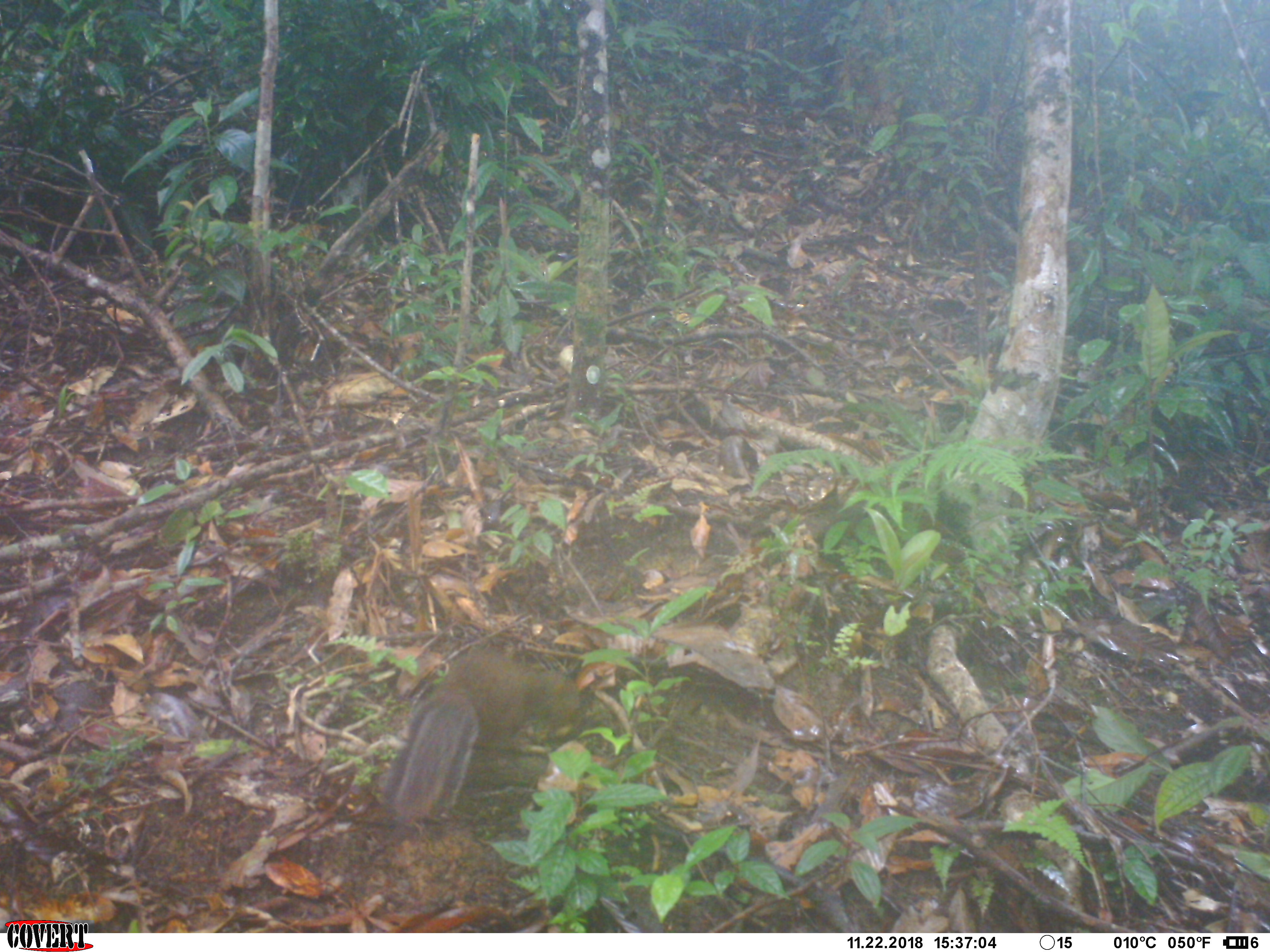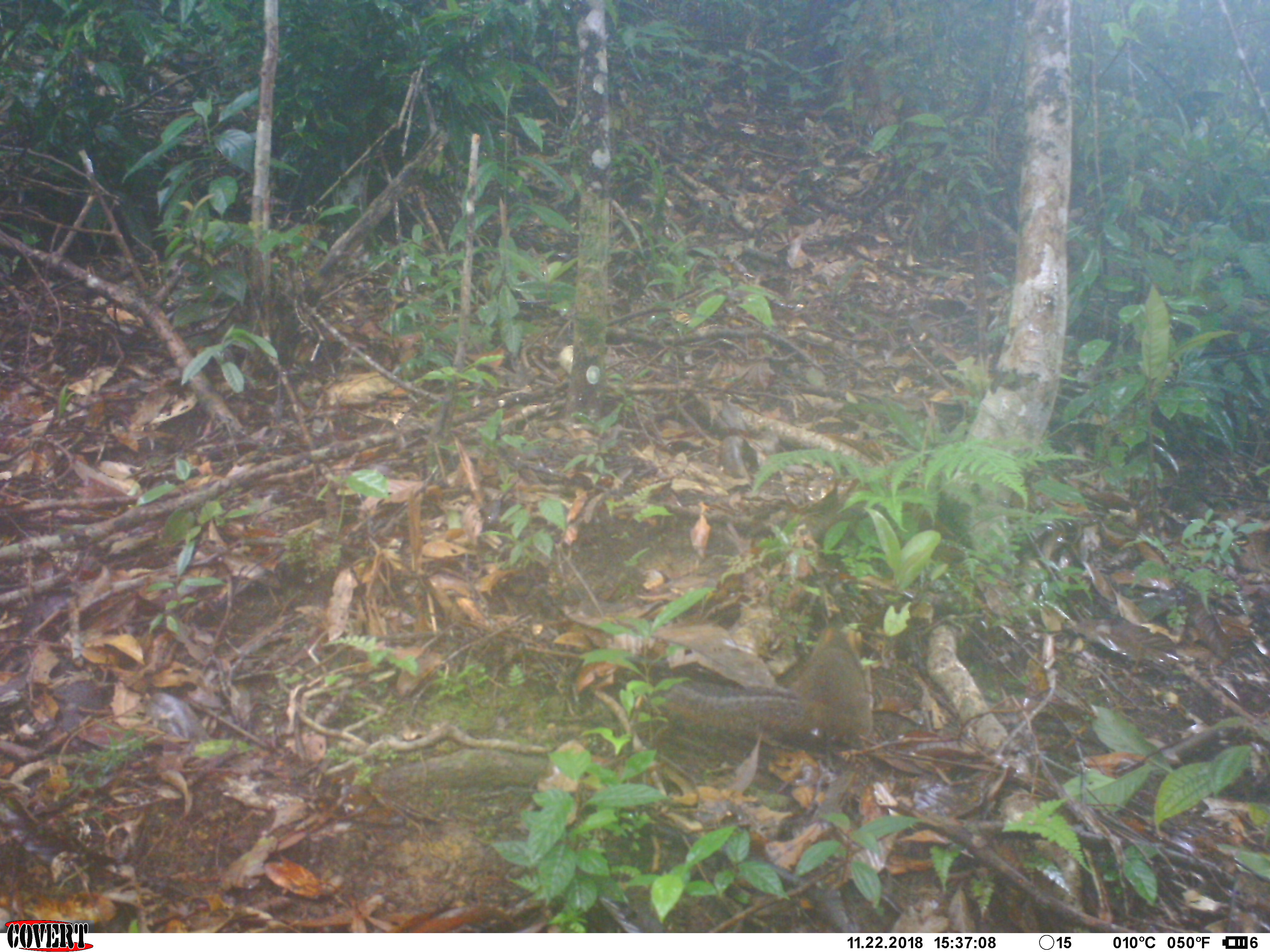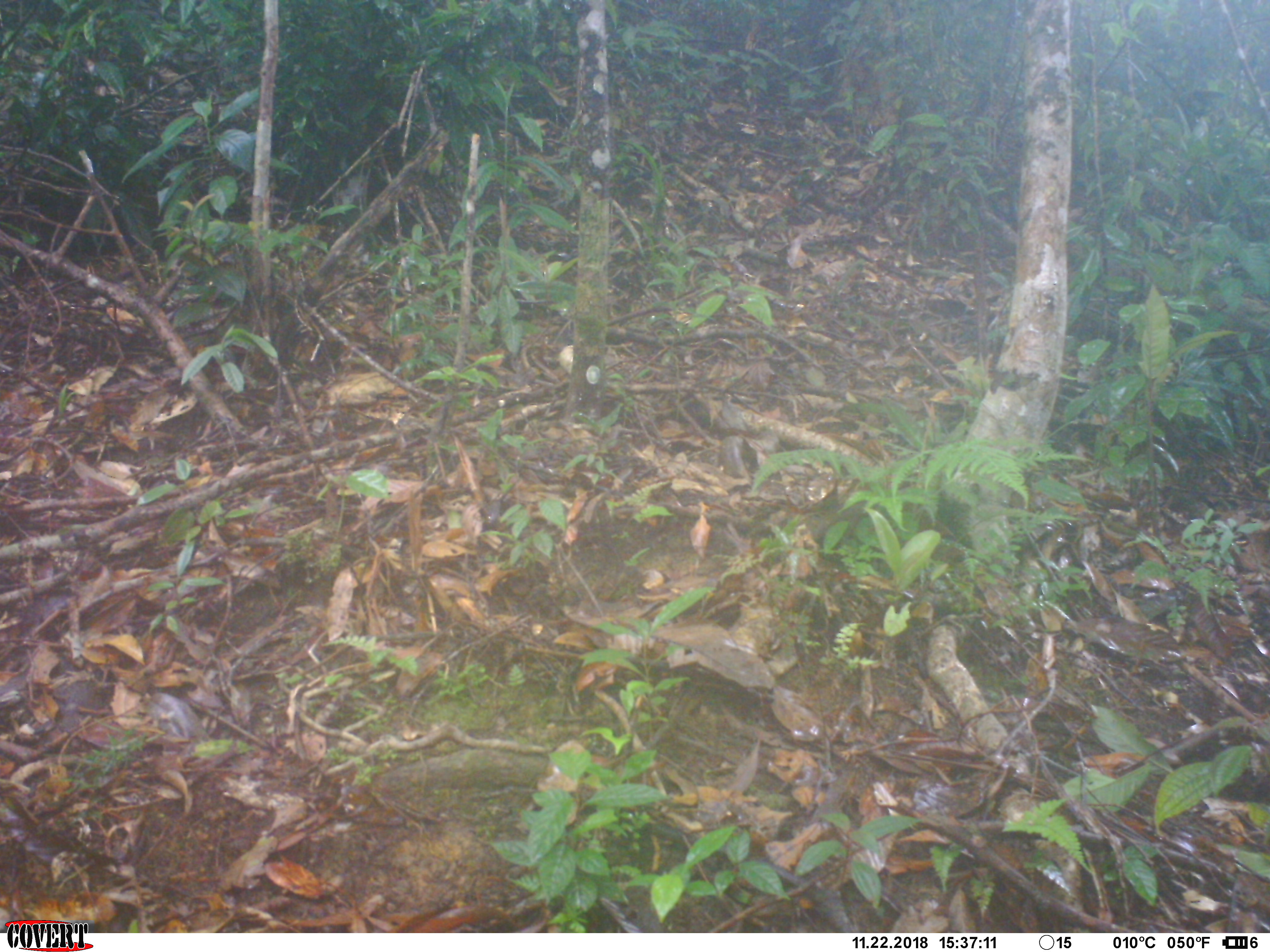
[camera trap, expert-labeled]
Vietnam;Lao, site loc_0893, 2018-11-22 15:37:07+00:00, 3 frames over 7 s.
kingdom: Animalia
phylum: Chordata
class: Mammalia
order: Rodentia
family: Sciuridae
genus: Dremomys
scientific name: Dremomys rufigenis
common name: red-cheeked squirrel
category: red cheeked squirrel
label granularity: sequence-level